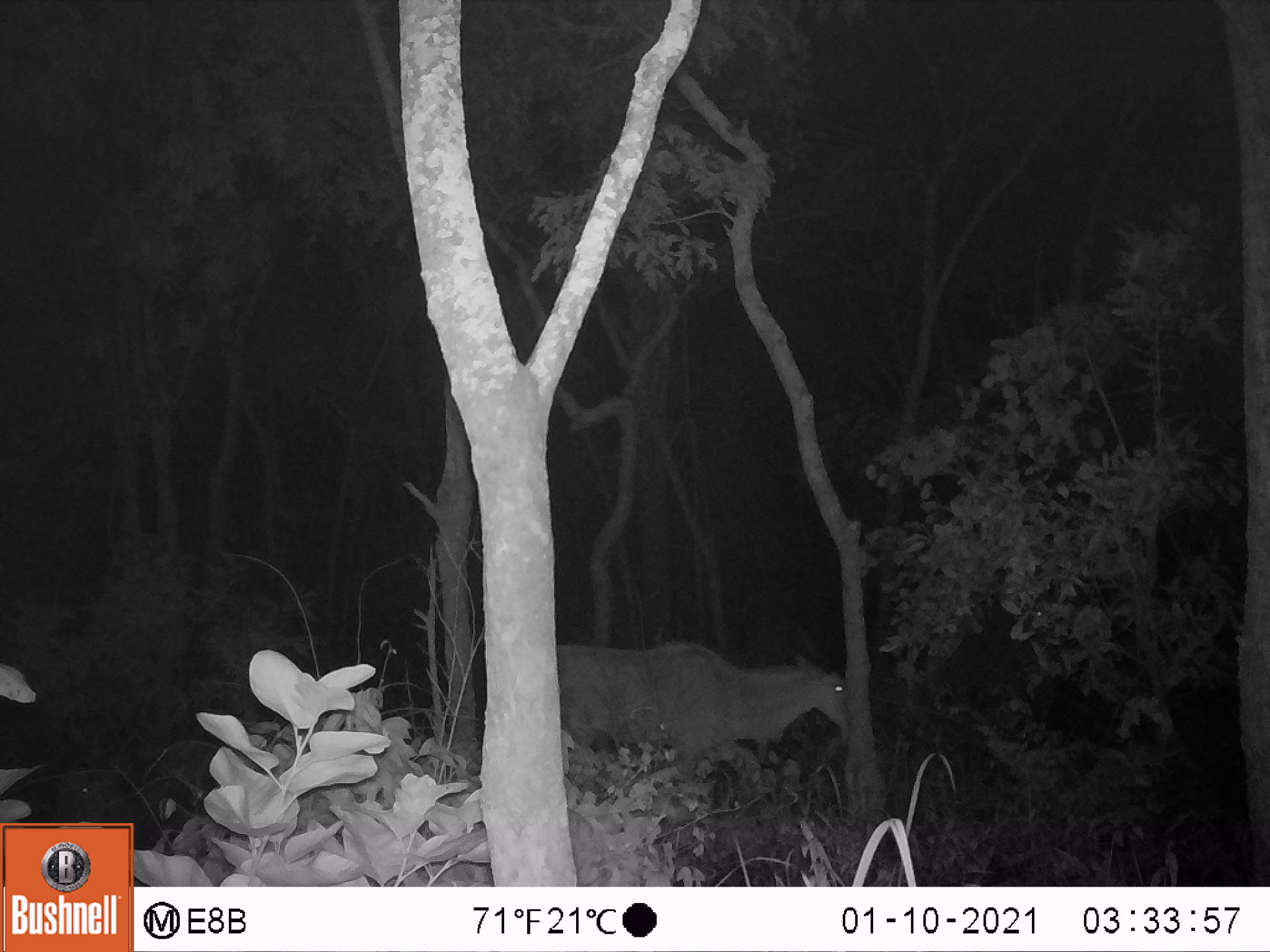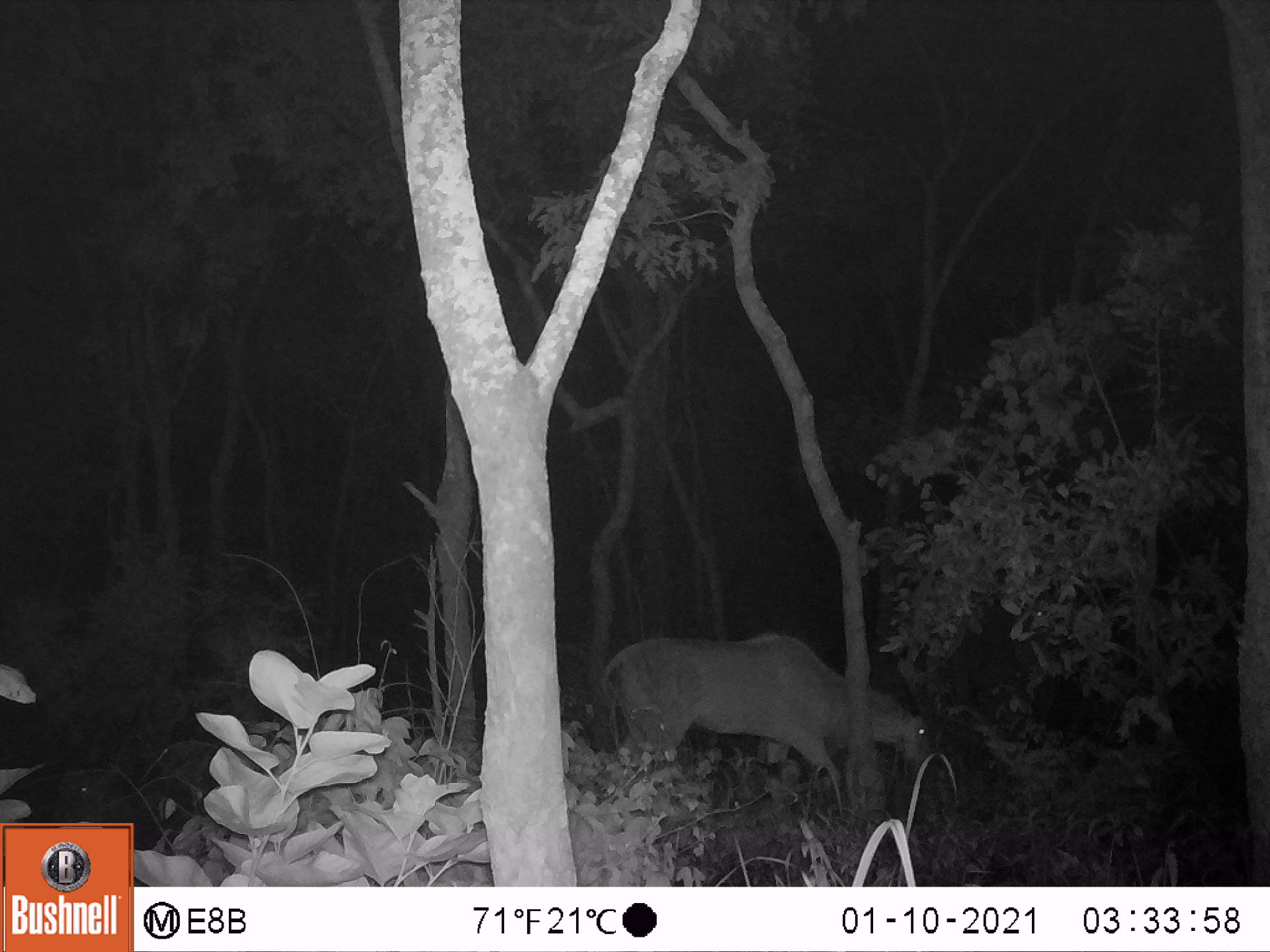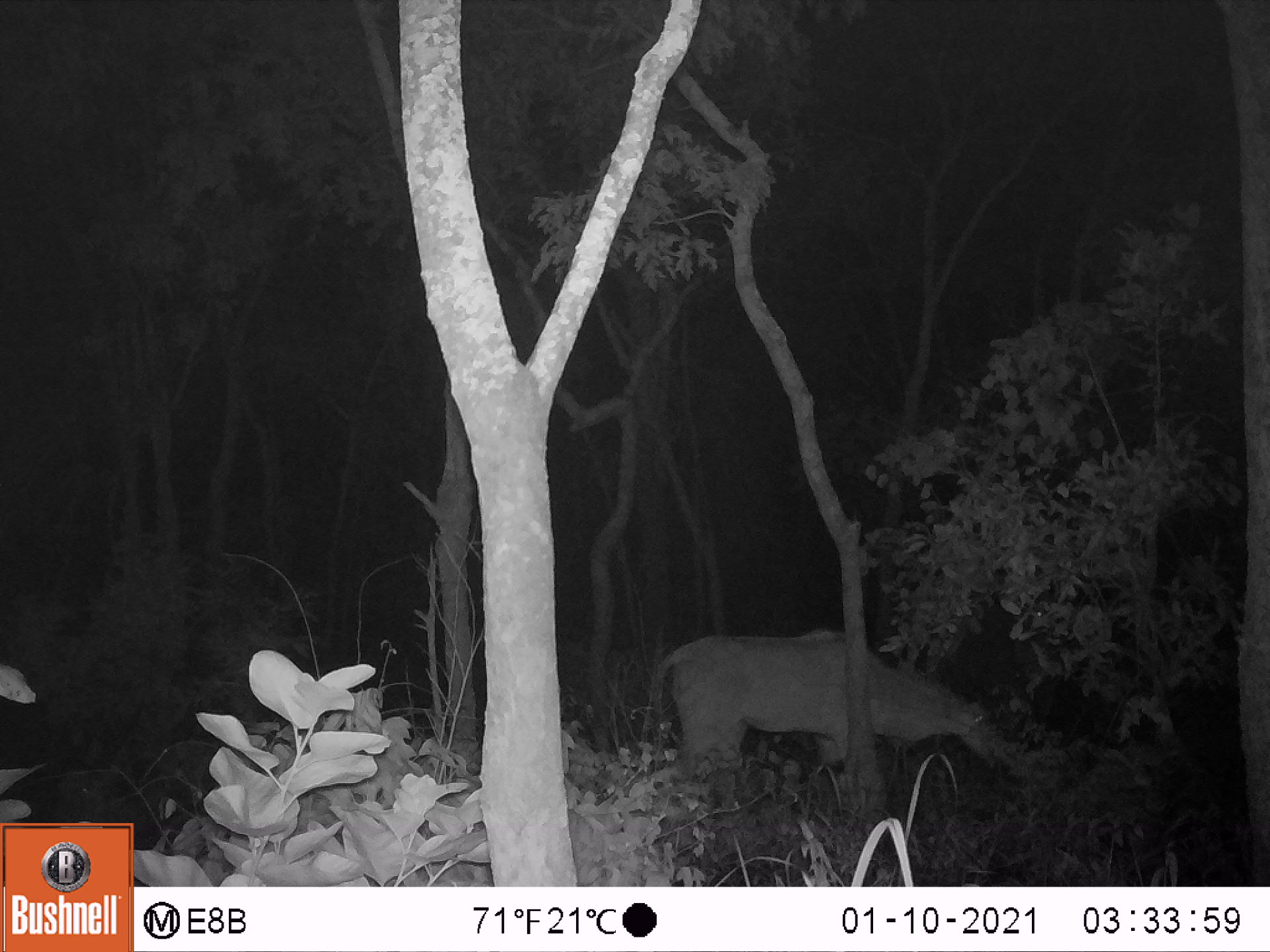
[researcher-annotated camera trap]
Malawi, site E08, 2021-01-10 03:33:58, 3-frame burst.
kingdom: Animalia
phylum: Chordata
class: Mammalia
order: Artiodactyla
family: Bovidae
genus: Tragelaphus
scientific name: Tragelaphus oryx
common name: common eland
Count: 1.